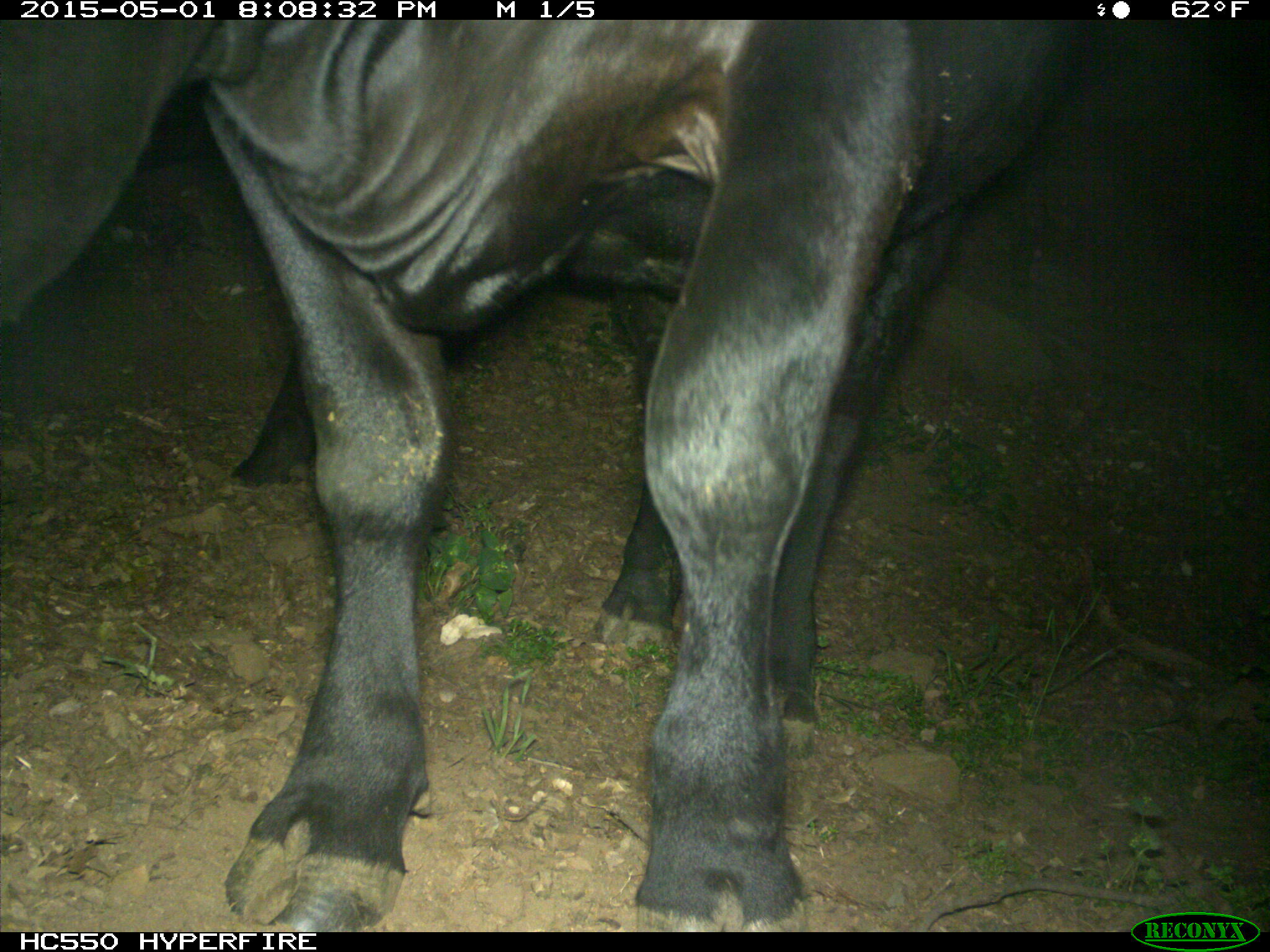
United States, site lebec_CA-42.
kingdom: Animalia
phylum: Chordata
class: Mammalia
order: Artiodactyla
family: Bovidae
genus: Bos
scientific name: Bos taurus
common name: domestic cow